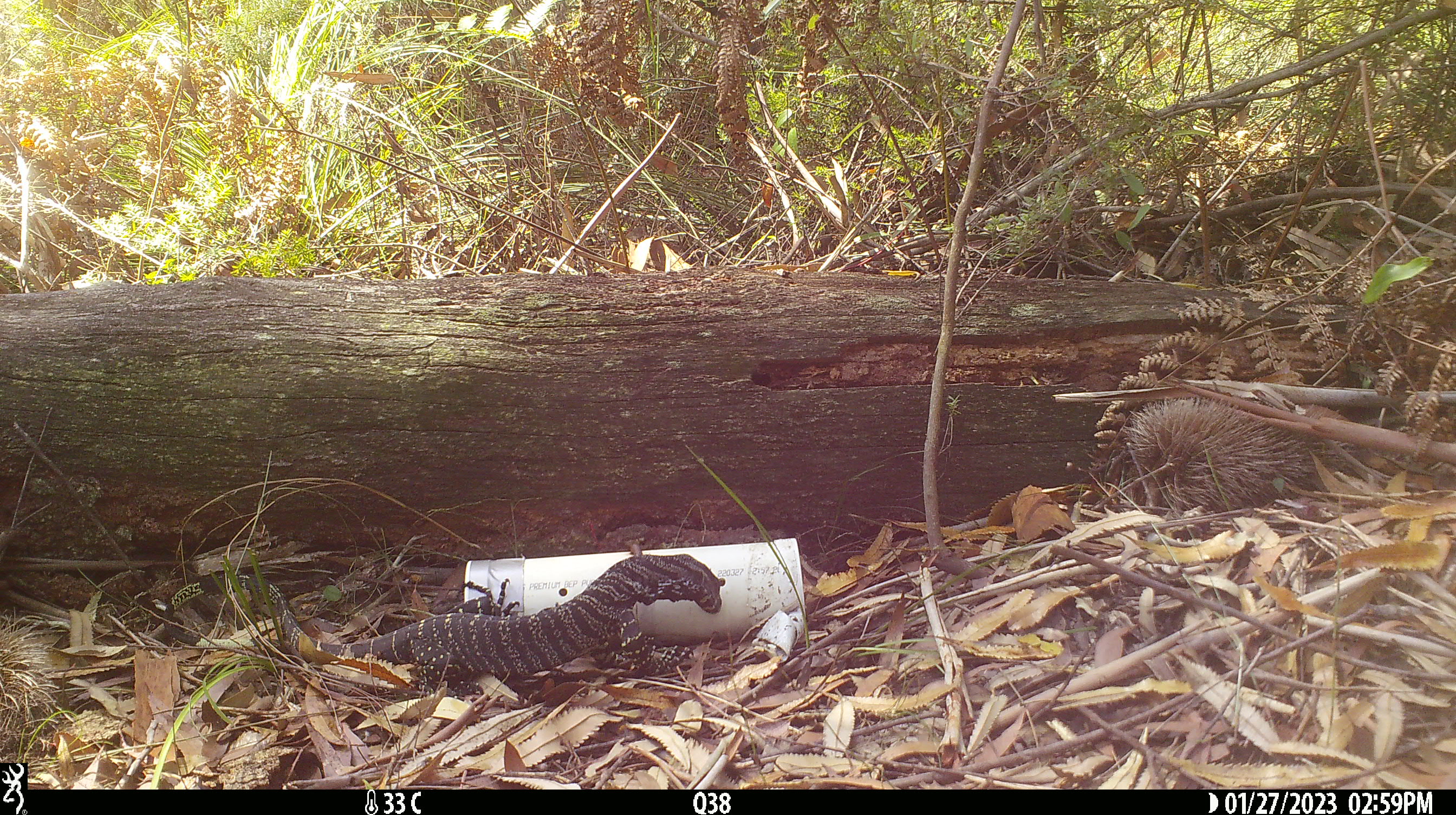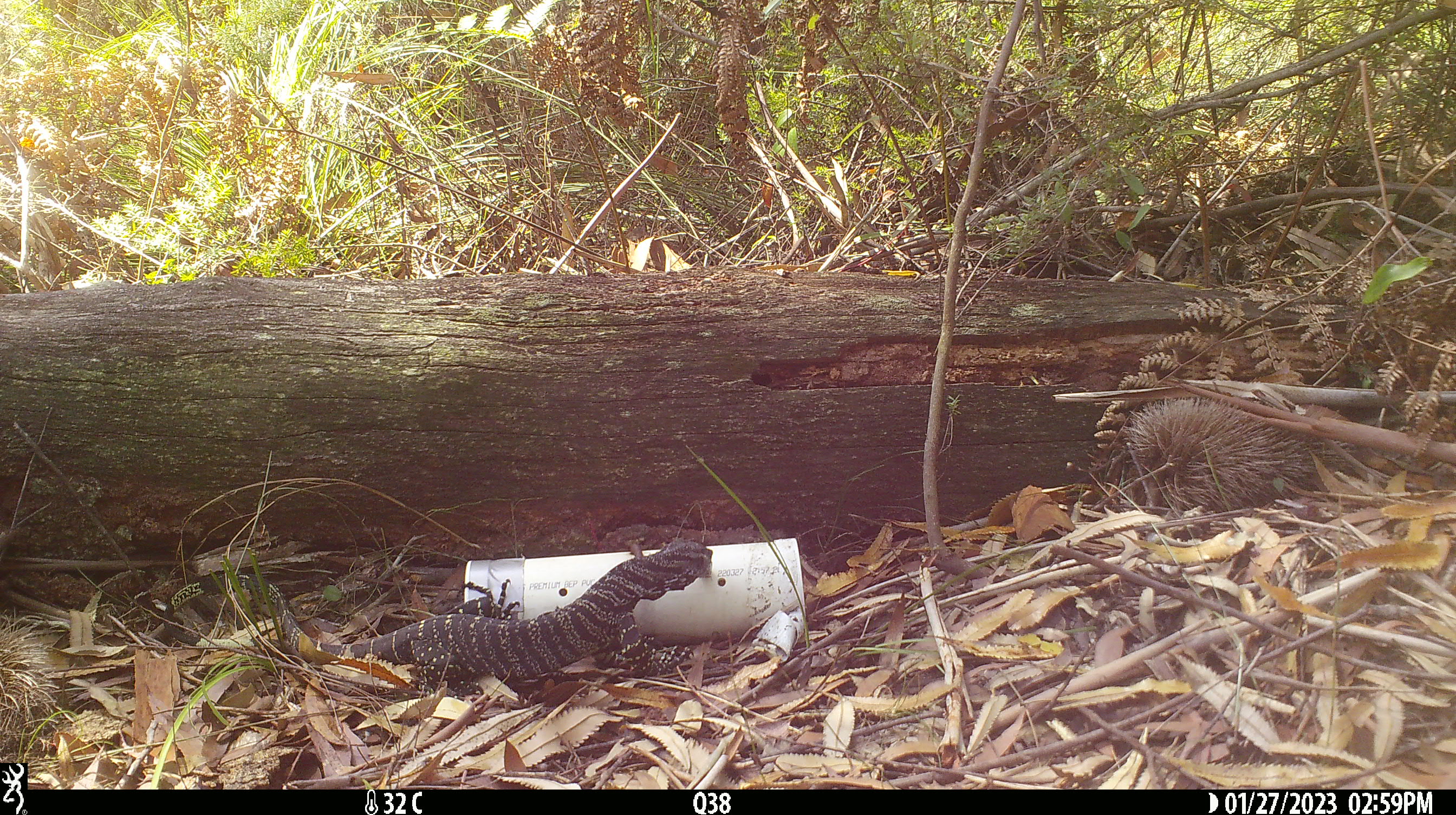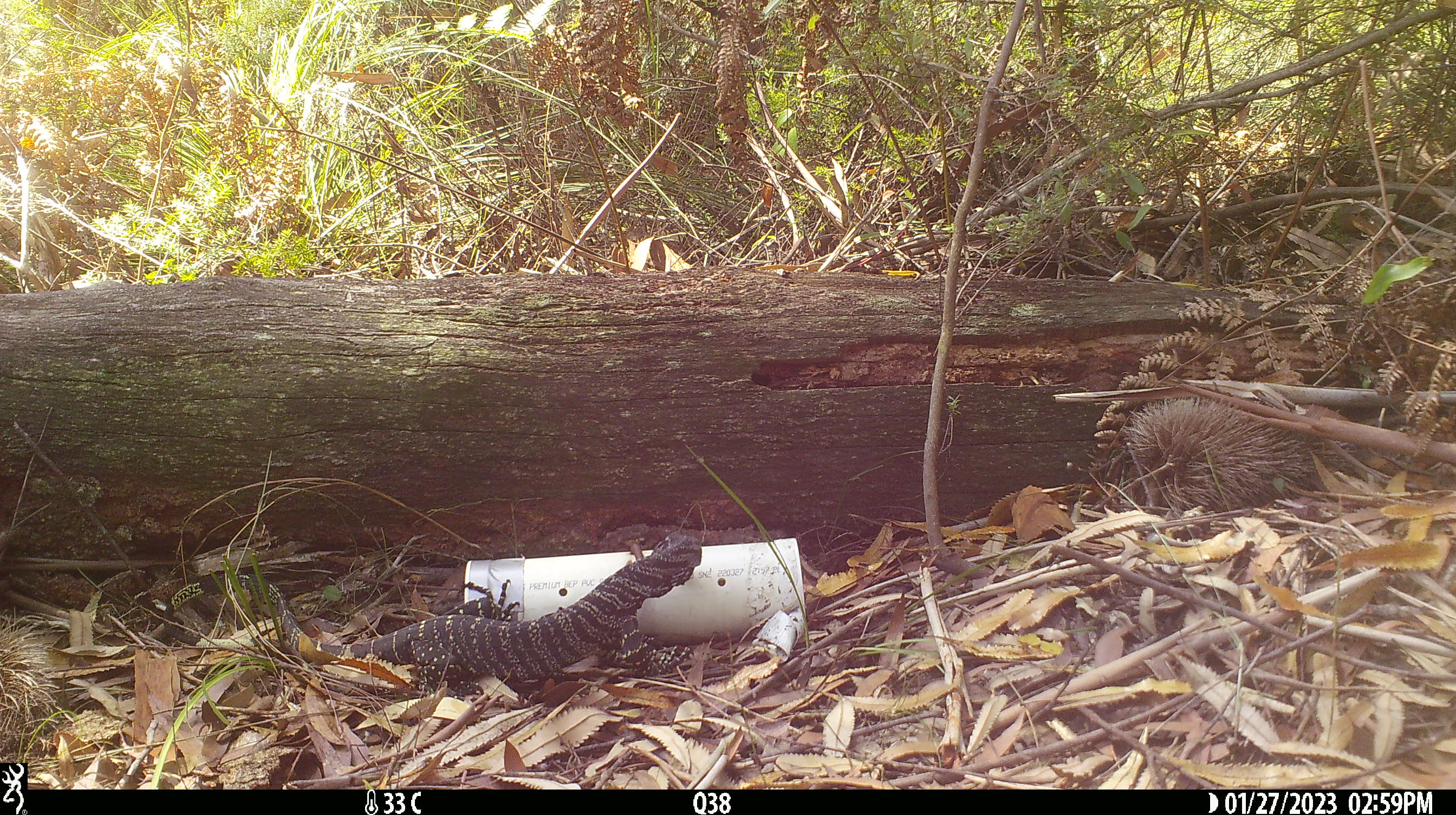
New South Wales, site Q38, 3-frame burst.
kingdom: Animalia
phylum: Chordata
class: Reptilia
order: Squamata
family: Varanidae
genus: Varanus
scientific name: Varanus varius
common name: lace monitor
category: goanna